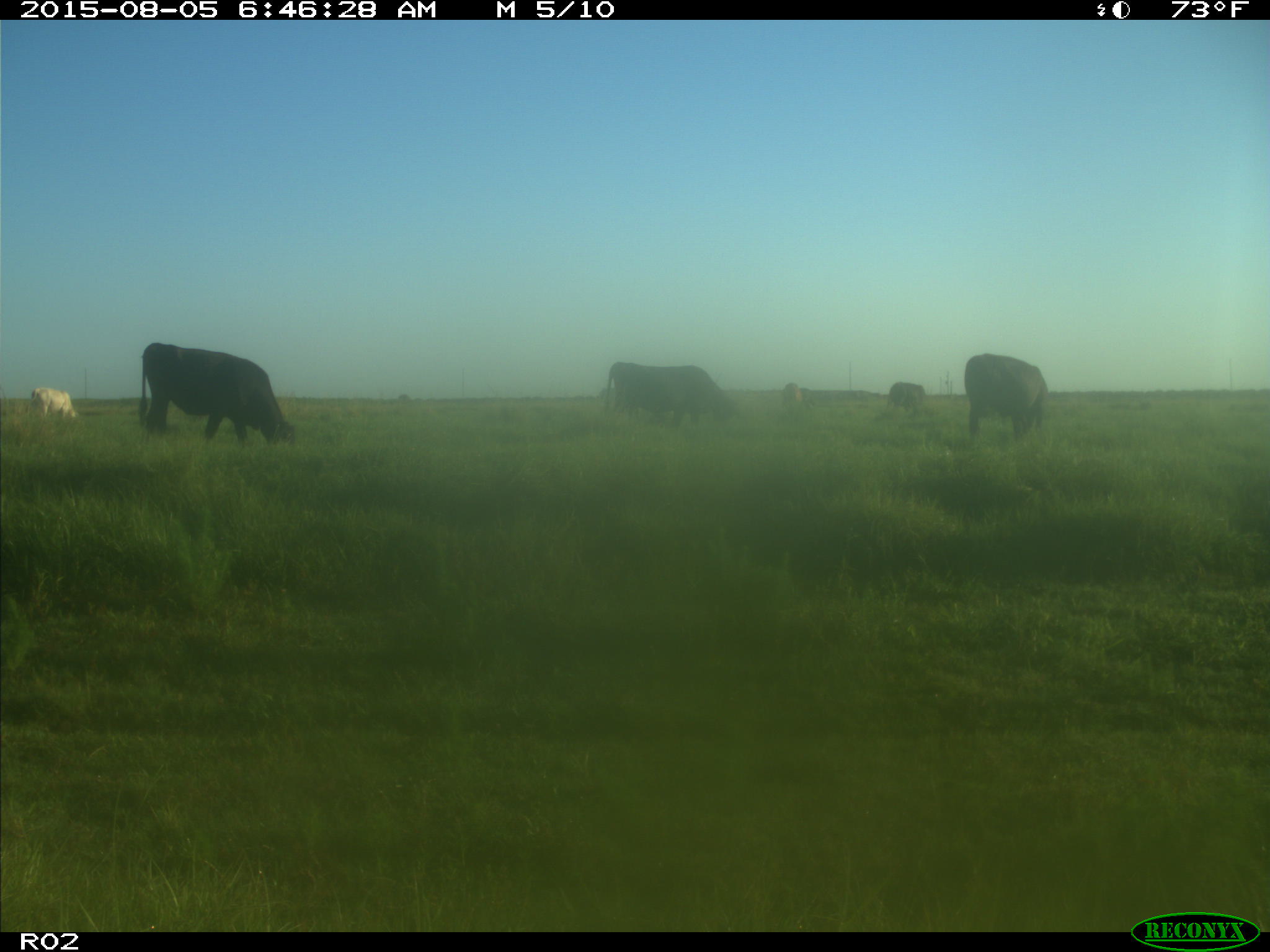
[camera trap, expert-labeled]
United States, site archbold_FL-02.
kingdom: Animalia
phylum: Chordata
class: Mammalia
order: Artiodactyla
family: Bovidae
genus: Bos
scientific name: Bos taurus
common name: domestic cow